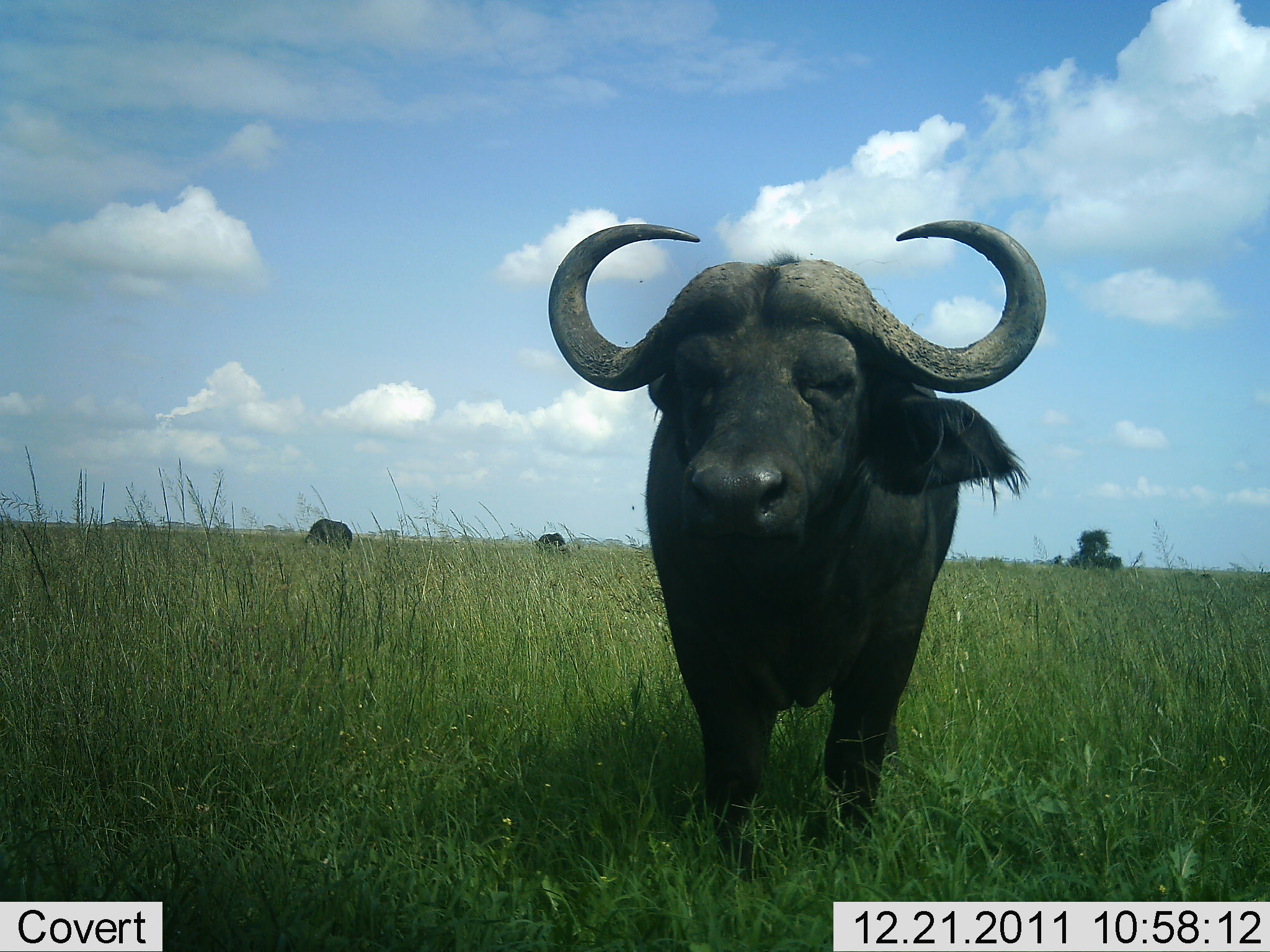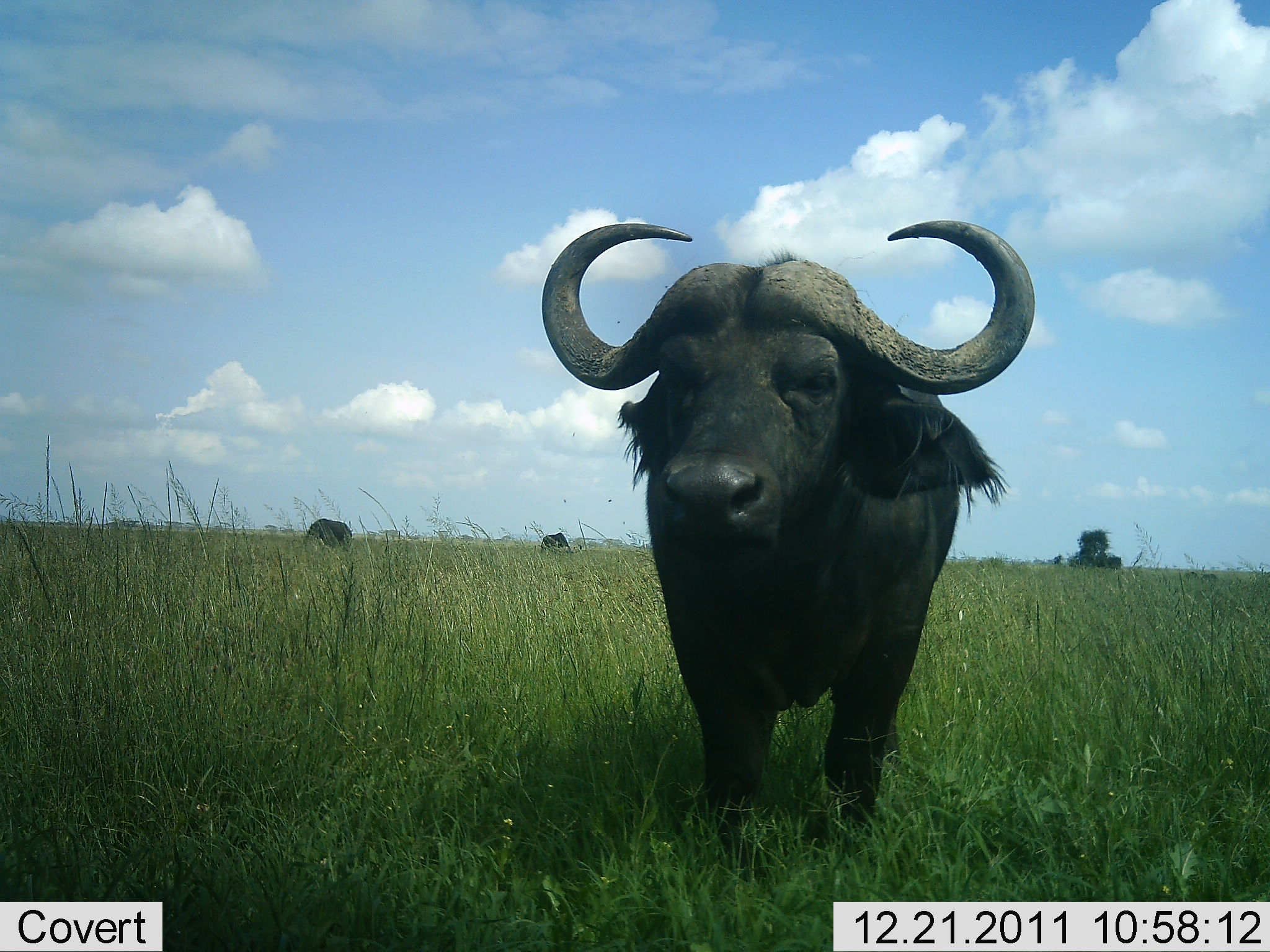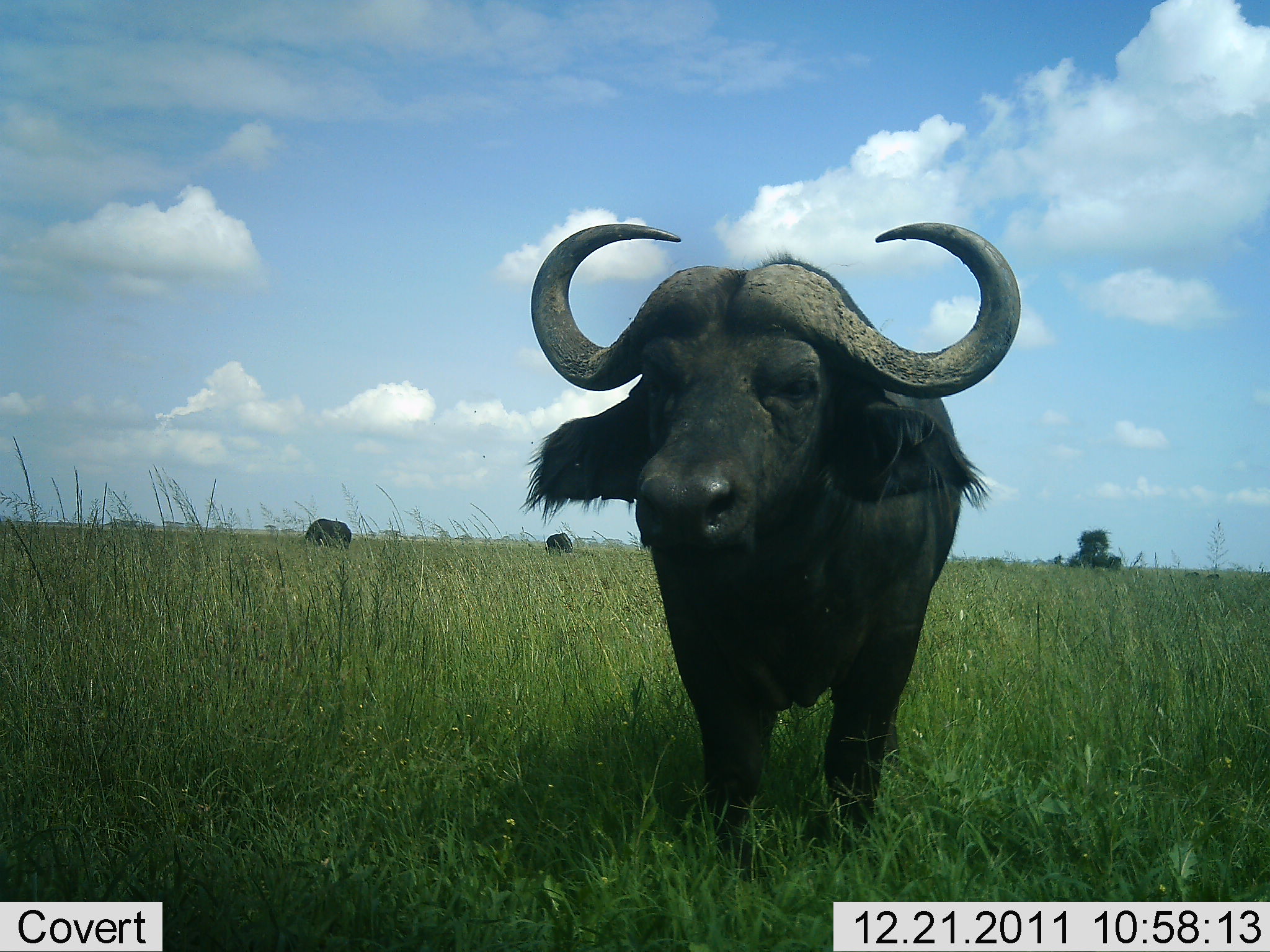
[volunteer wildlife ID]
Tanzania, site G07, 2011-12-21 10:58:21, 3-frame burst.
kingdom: Animalia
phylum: Chordata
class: Mammalia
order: Artiodactyla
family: Bovidae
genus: Syncerus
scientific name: Syncerus caffer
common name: cape buffalo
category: buffalo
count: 3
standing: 73%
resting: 0%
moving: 0%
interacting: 0%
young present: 0%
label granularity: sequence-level